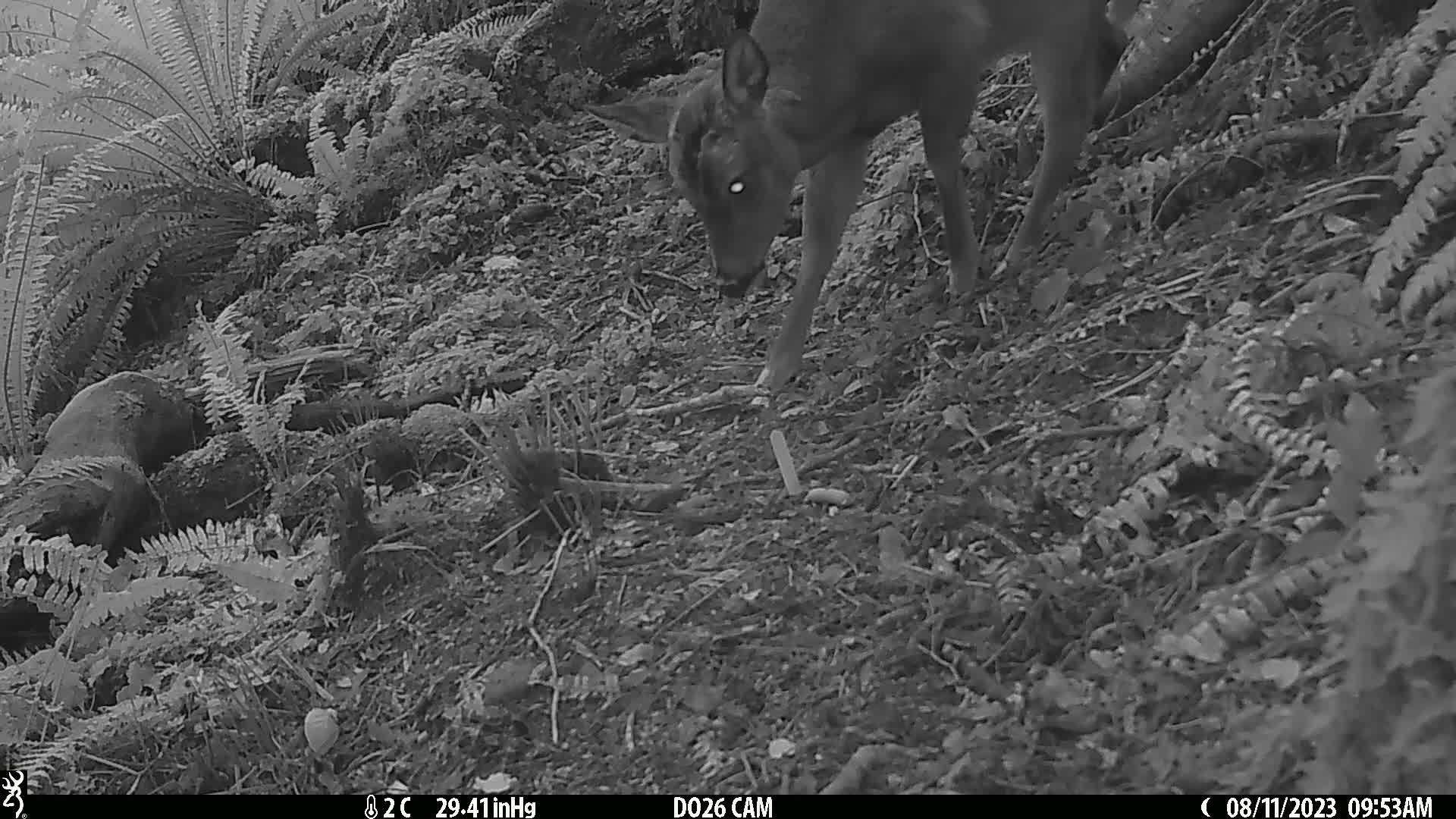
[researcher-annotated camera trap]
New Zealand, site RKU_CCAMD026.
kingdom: Animalia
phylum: Chordata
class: Mammalia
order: Artiodactyla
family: Cervidae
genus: Odocoileus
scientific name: Odocoileus virginianus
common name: white-tailed deer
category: white tailed deer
White tailed deer (white-tailed deer) (Odocoileus virginianus).